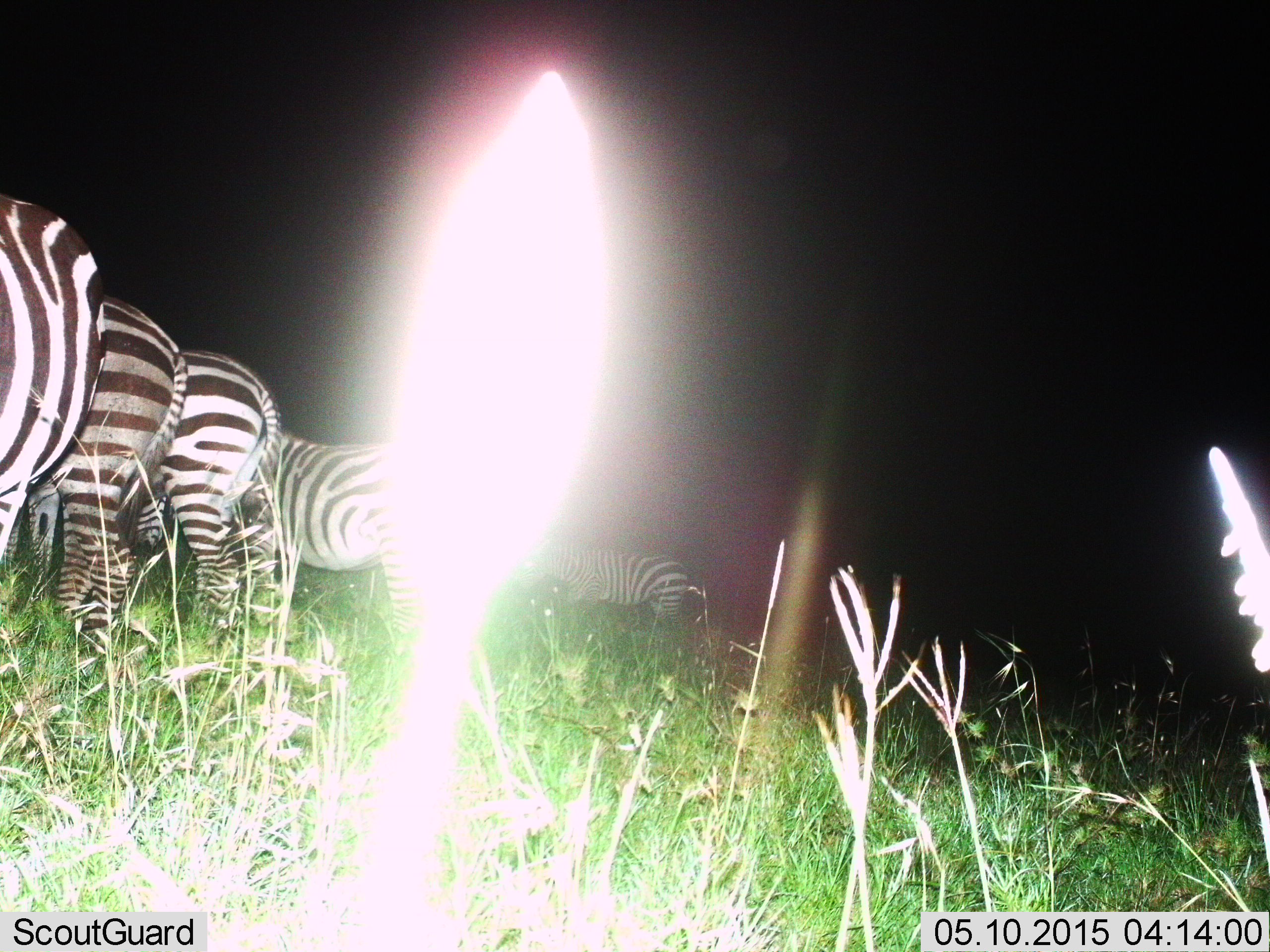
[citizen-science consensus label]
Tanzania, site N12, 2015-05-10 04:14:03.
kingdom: Animalia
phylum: Chordata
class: Mammalia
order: Perissodactyla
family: Equidae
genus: Equus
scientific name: Equus quagga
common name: plains zebra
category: zebra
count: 5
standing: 90%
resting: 0%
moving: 10%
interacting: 10%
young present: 0%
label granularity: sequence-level